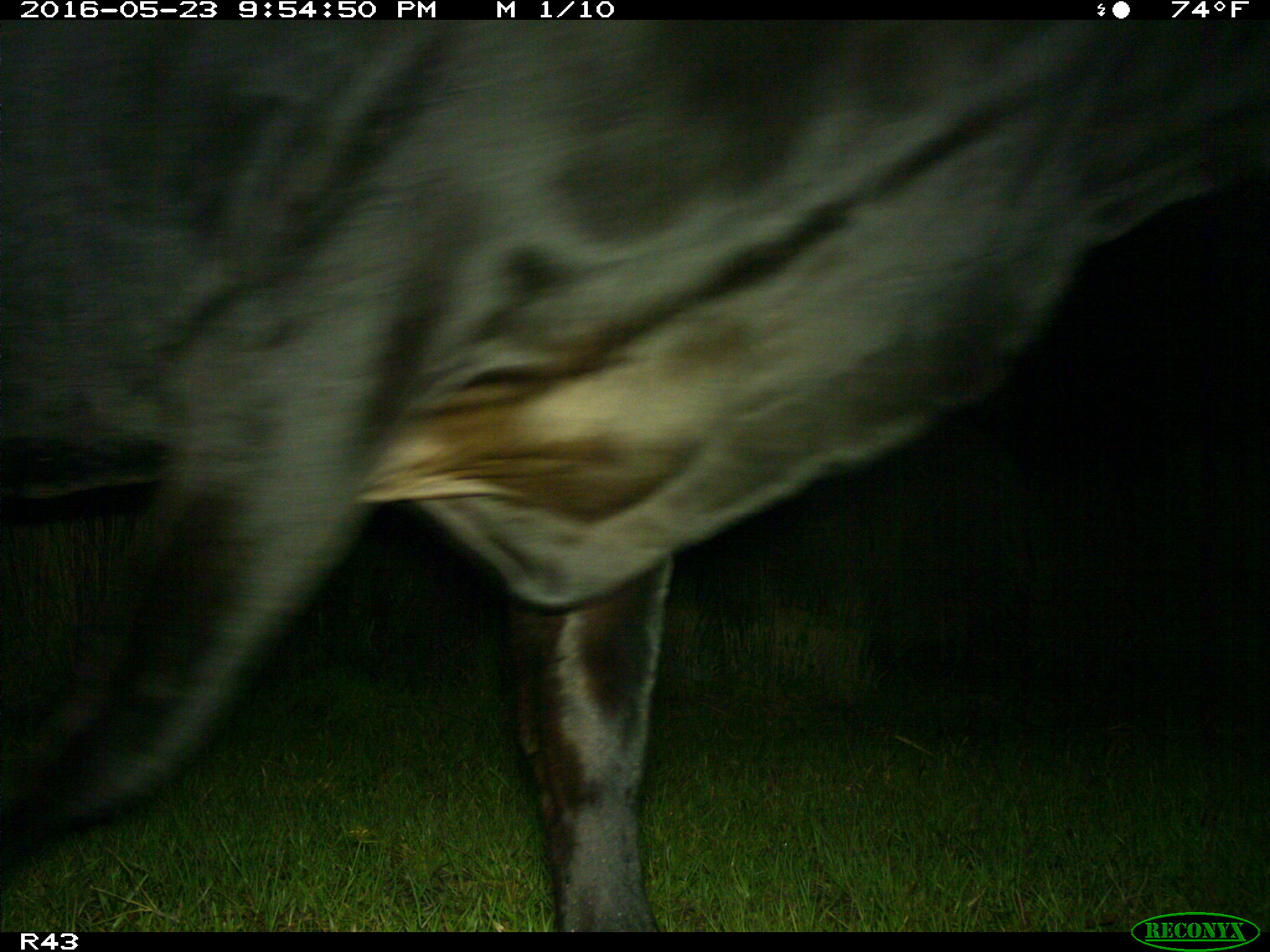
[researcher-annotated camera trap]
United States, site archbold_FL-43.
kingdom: Animalia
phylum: Chordata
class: Mammalia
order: Artiodactyla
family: Bovidae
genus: Bos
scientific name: Bos taurus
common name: domestic cow